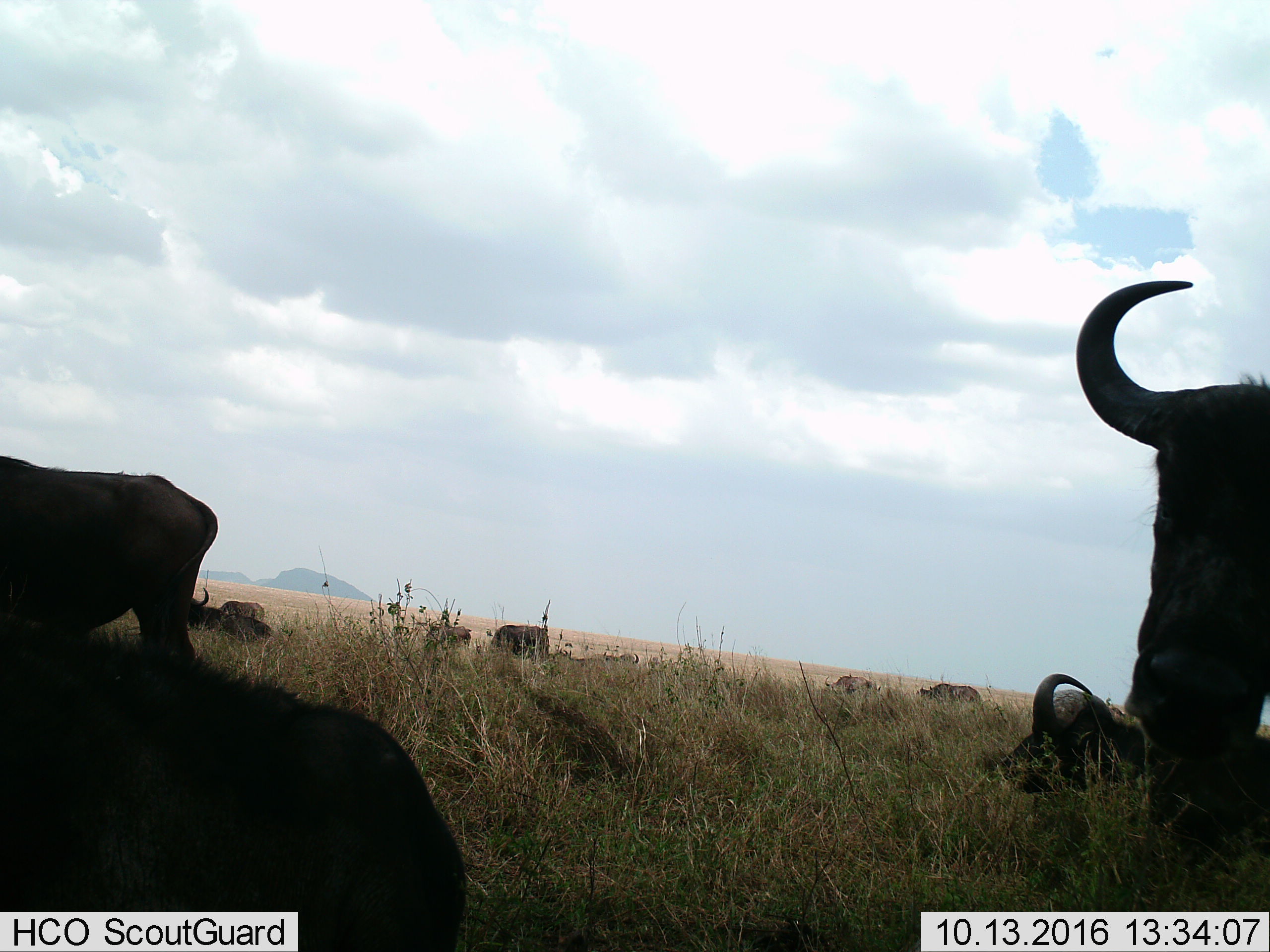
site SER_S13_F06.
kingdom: Animalia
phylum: Chordata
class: Mammalia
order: Artiodactyla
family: Bovidae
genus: Connochaetes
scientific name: Connochaetes taurinus taurinus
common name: blue wildebeest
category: wildebeestblue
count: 11-50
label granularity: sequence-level